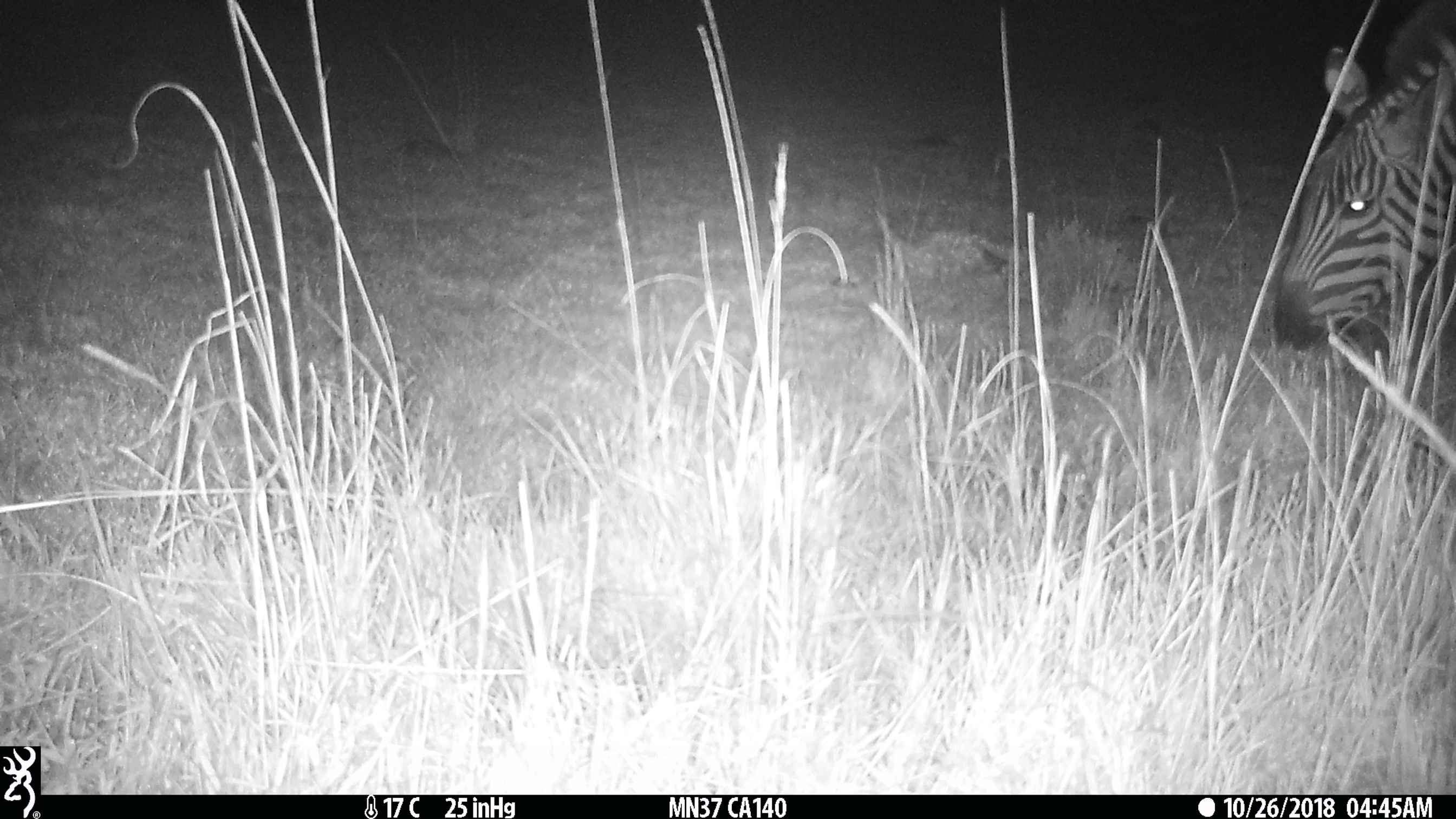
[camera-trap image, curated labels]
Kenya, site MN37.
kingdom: Animalia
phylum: Chordata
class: Mammalia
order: Perissodactyla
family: Equidae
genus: Equus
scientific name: Equus quagga burchellii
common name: burchell's zebra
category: zebra